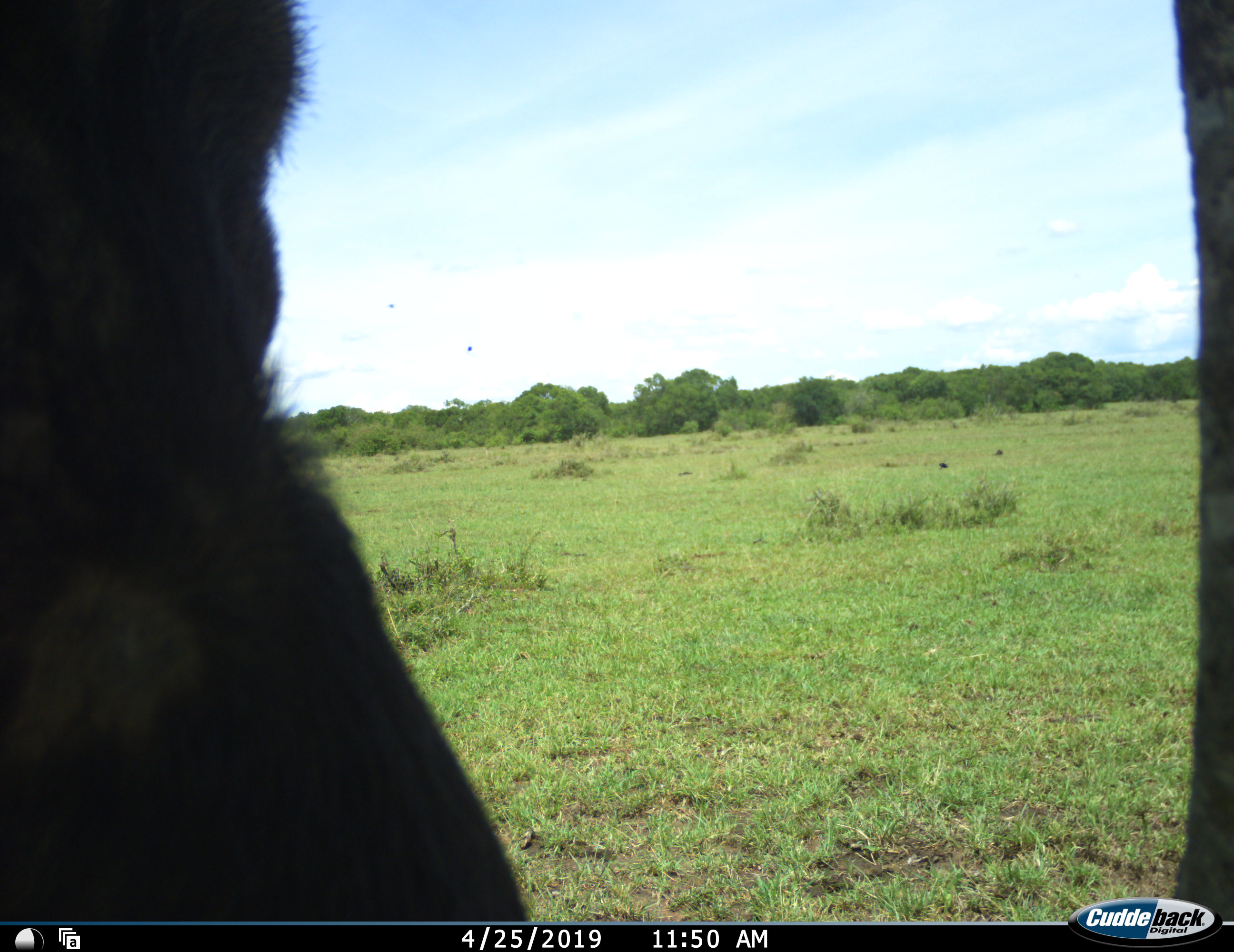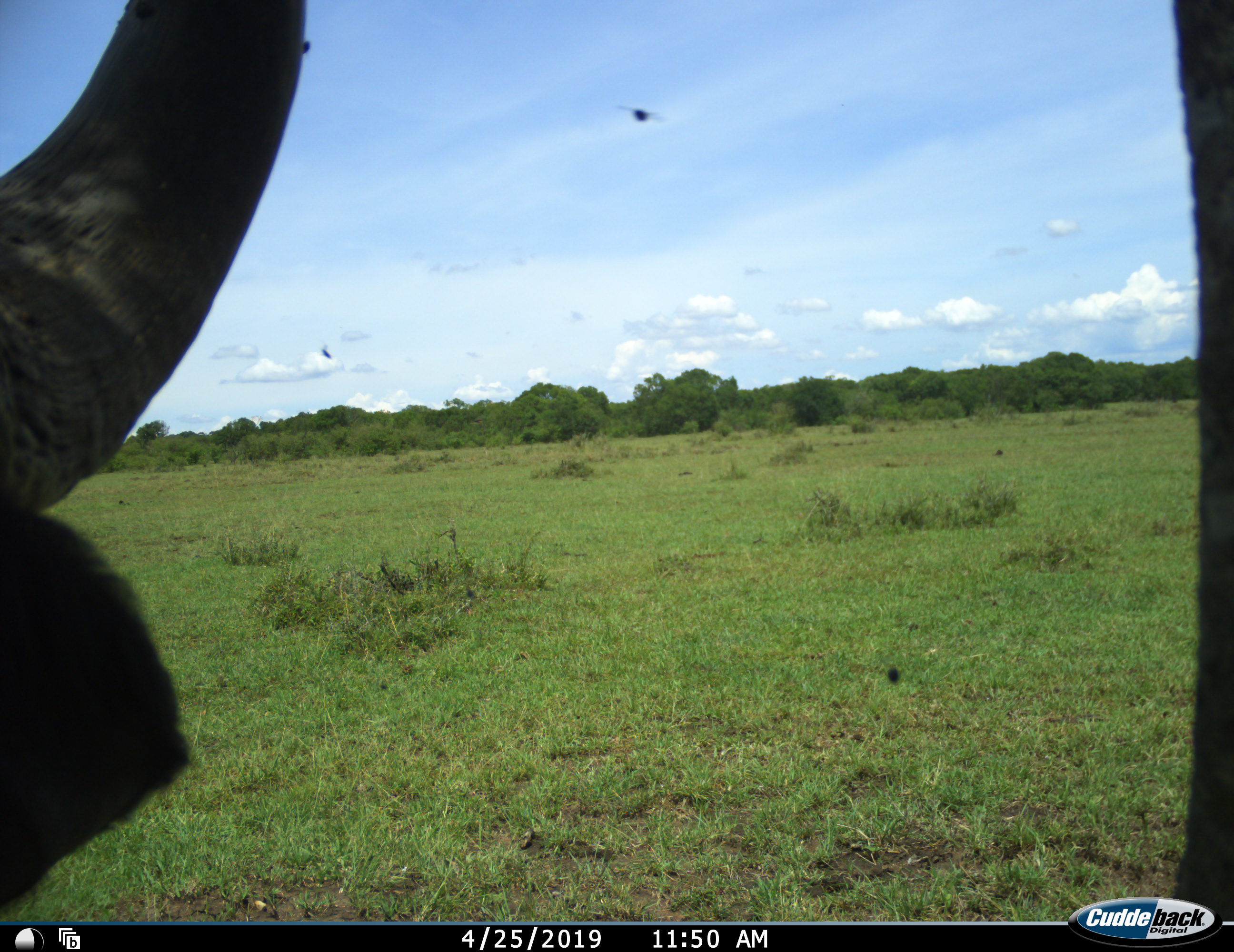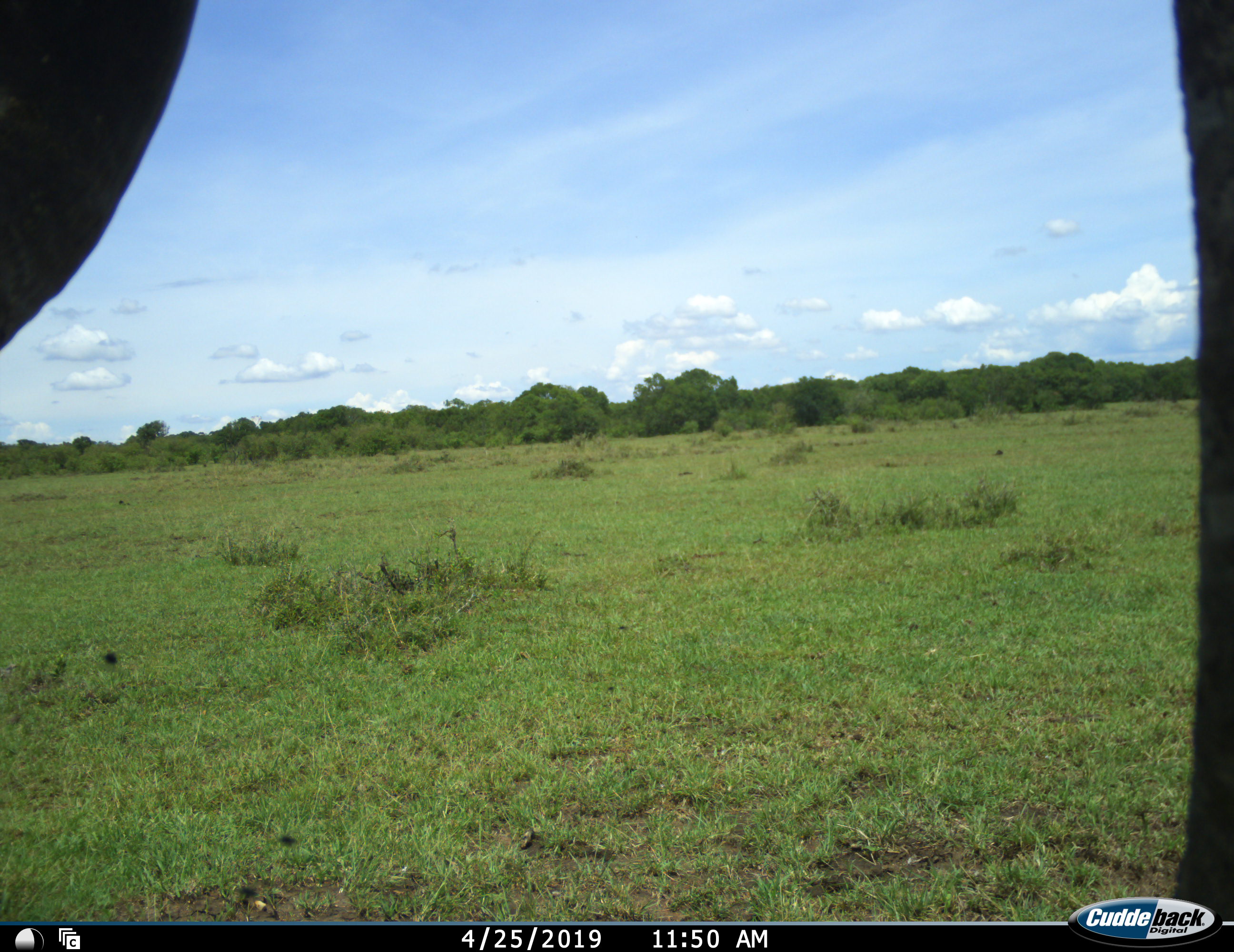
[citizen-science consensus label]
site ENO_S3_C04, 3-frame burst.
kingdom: Animalia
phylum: Chordata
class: Mammalia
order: Artiodactyla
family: Bovidae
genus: Connochaetes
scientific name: Connochaetes taurinus taurinus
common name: blue wildebeest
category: wildebeestblue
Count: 1.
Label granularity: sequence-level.